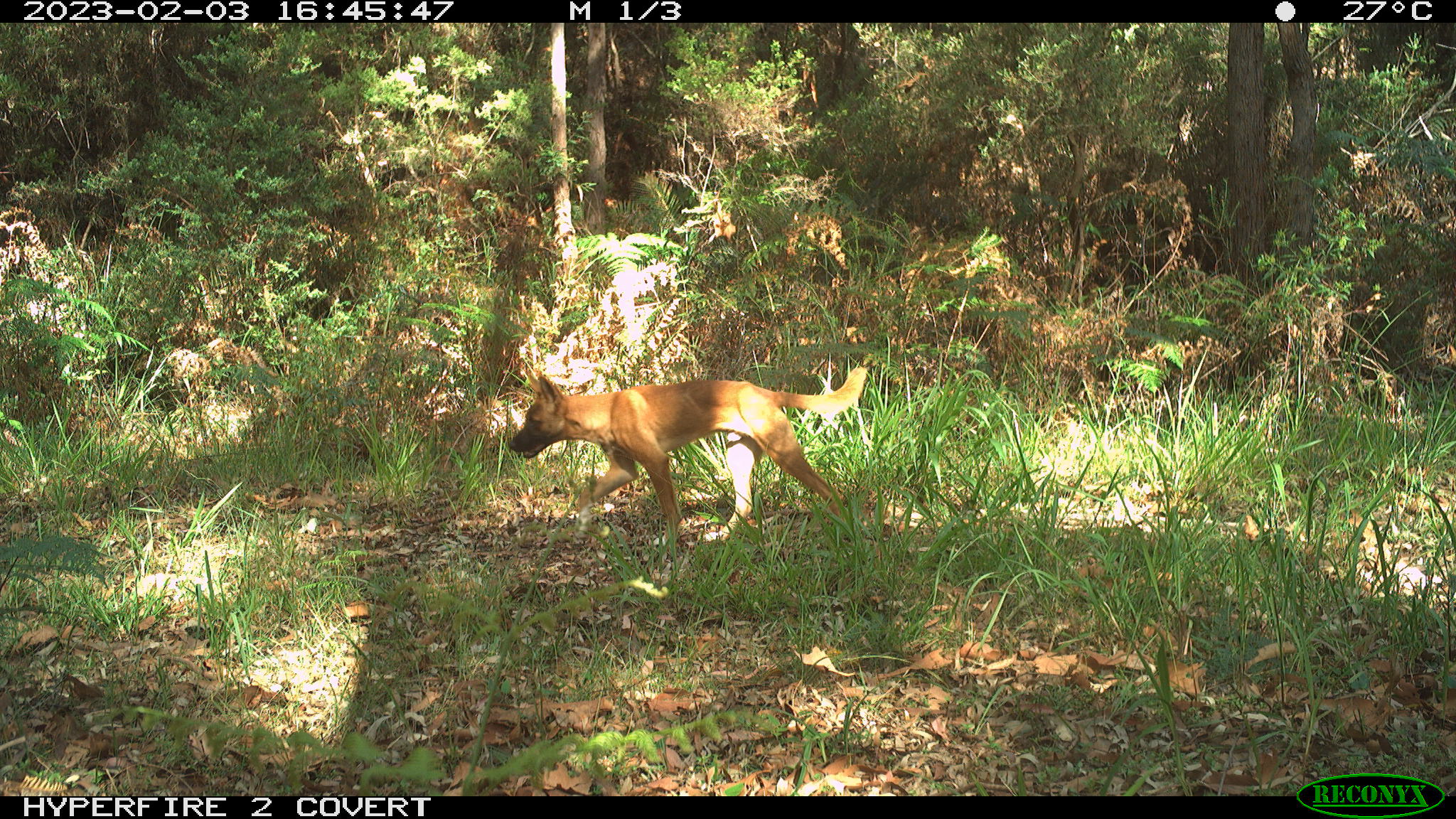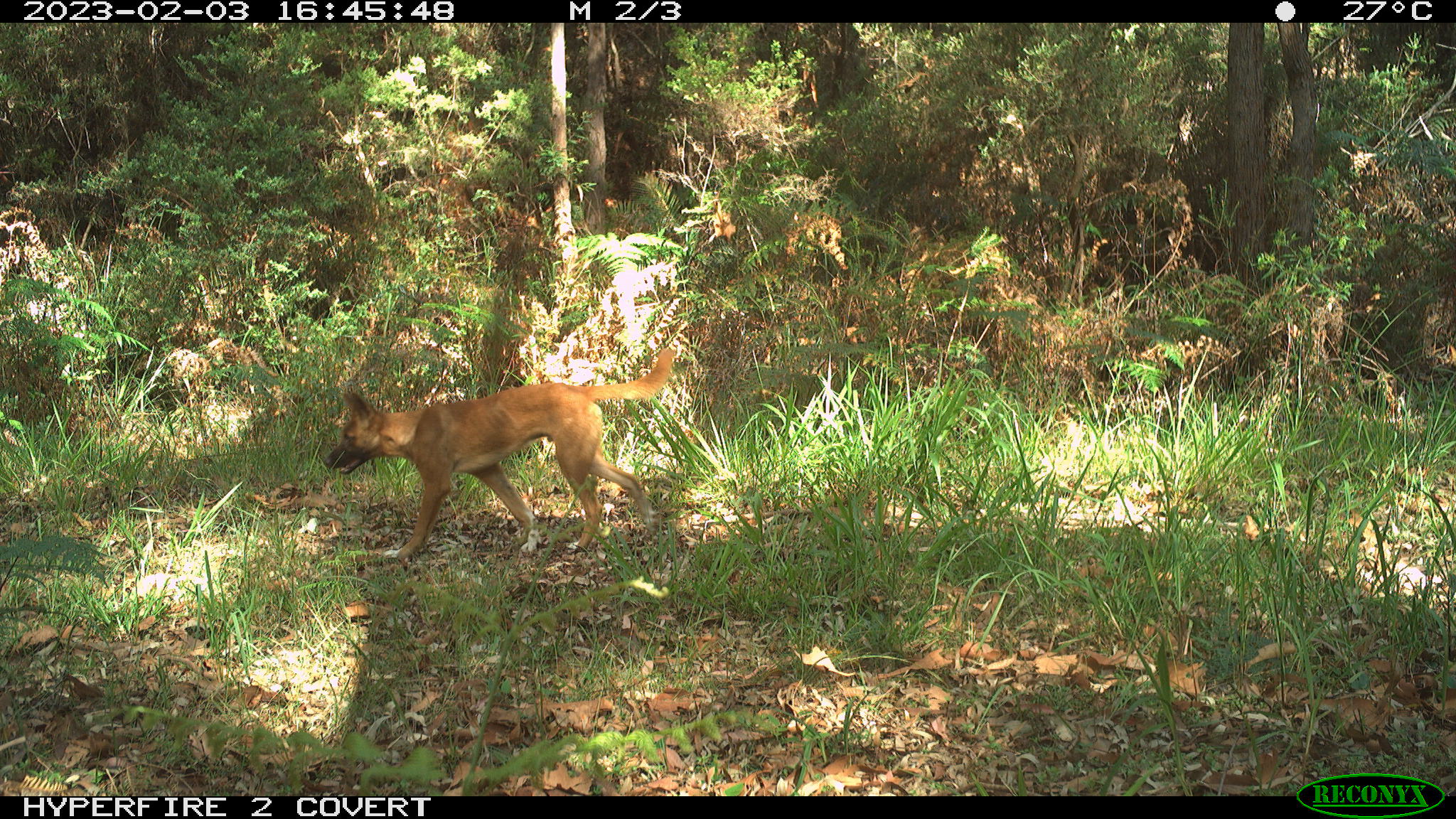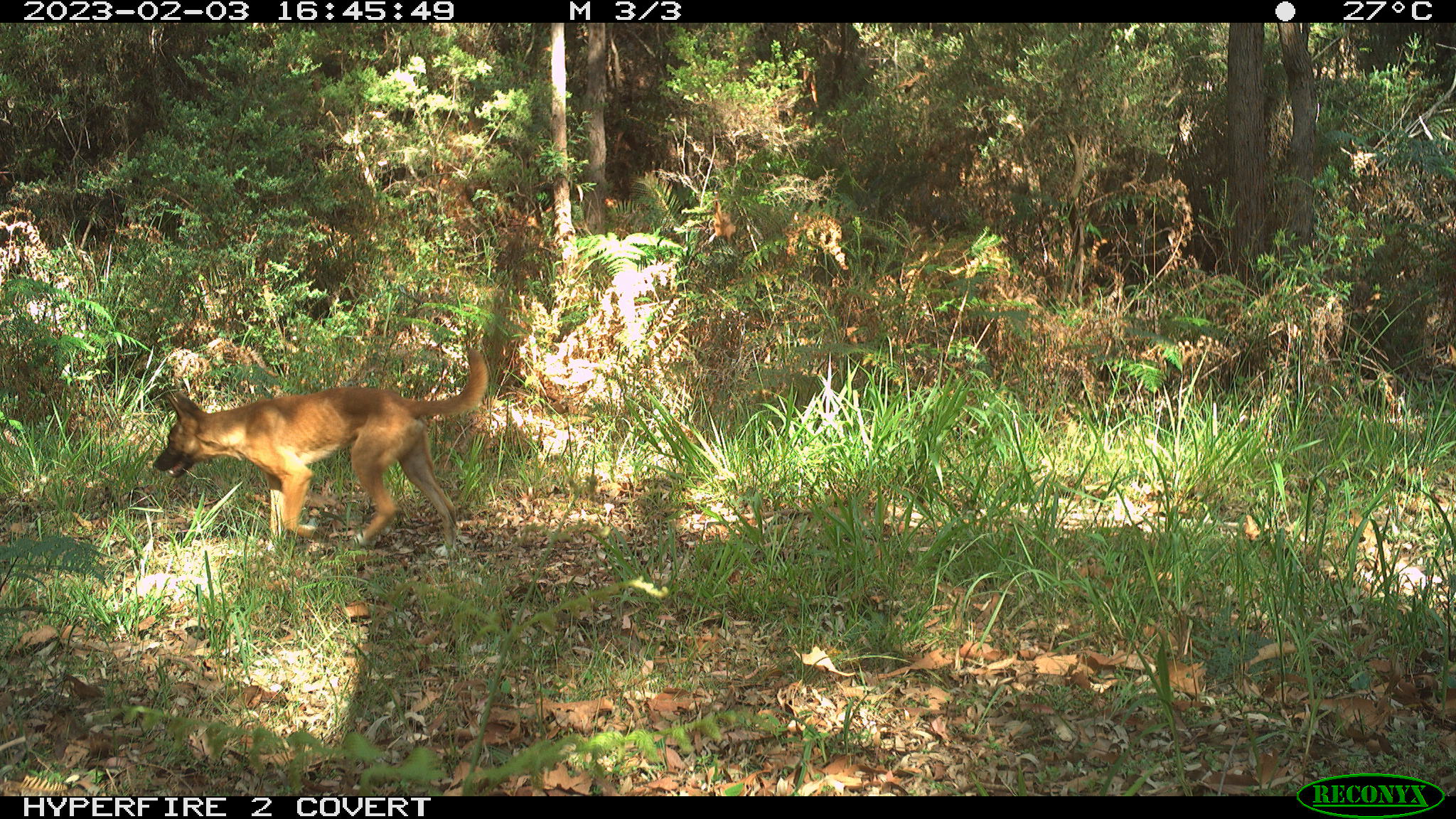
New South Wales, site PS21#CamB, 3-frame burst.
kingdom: Animalia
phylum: Chordata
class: Mammalia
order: Carnivora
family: Canidae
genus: Canis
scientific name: Canis familiaris dingo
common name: dingo